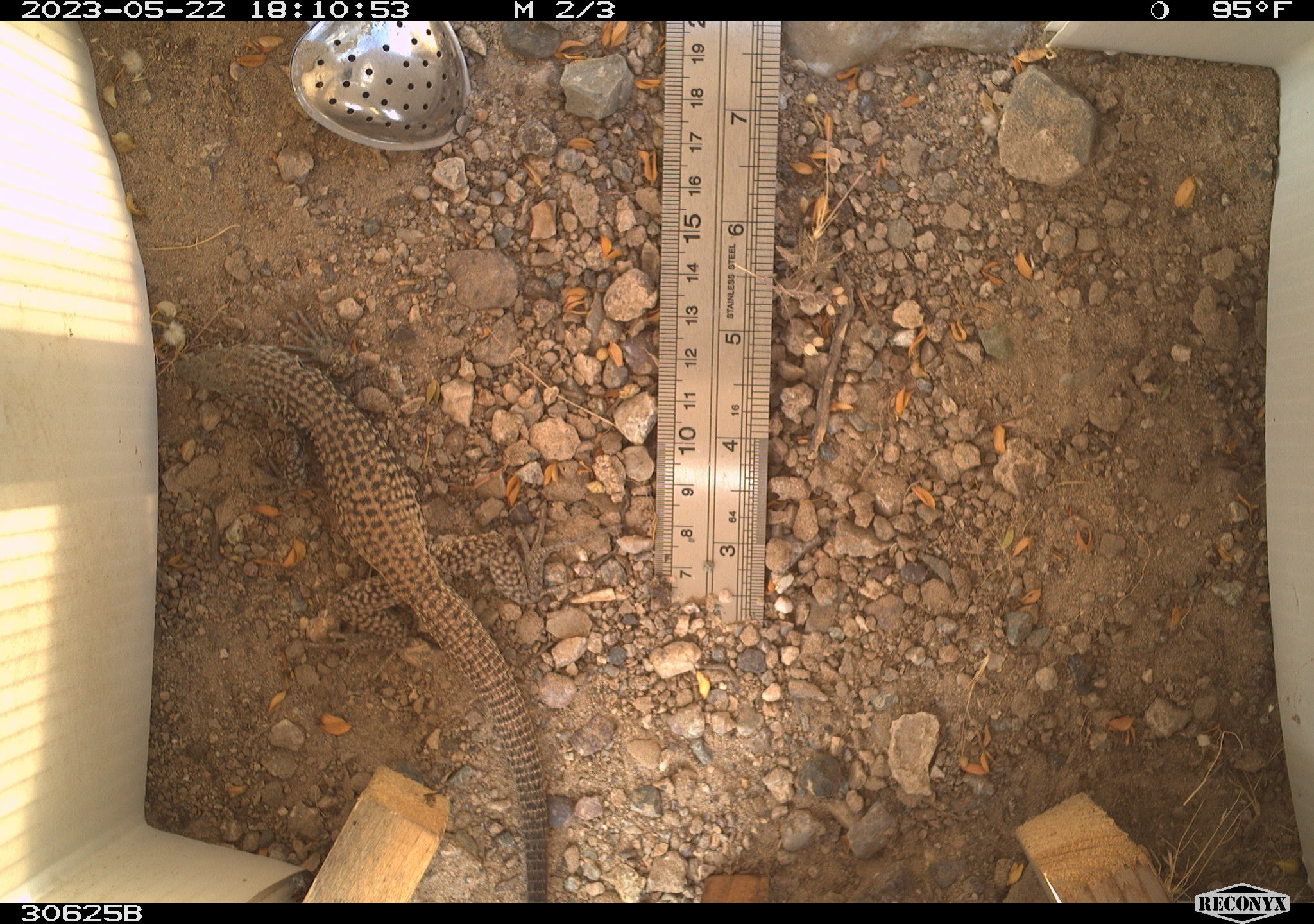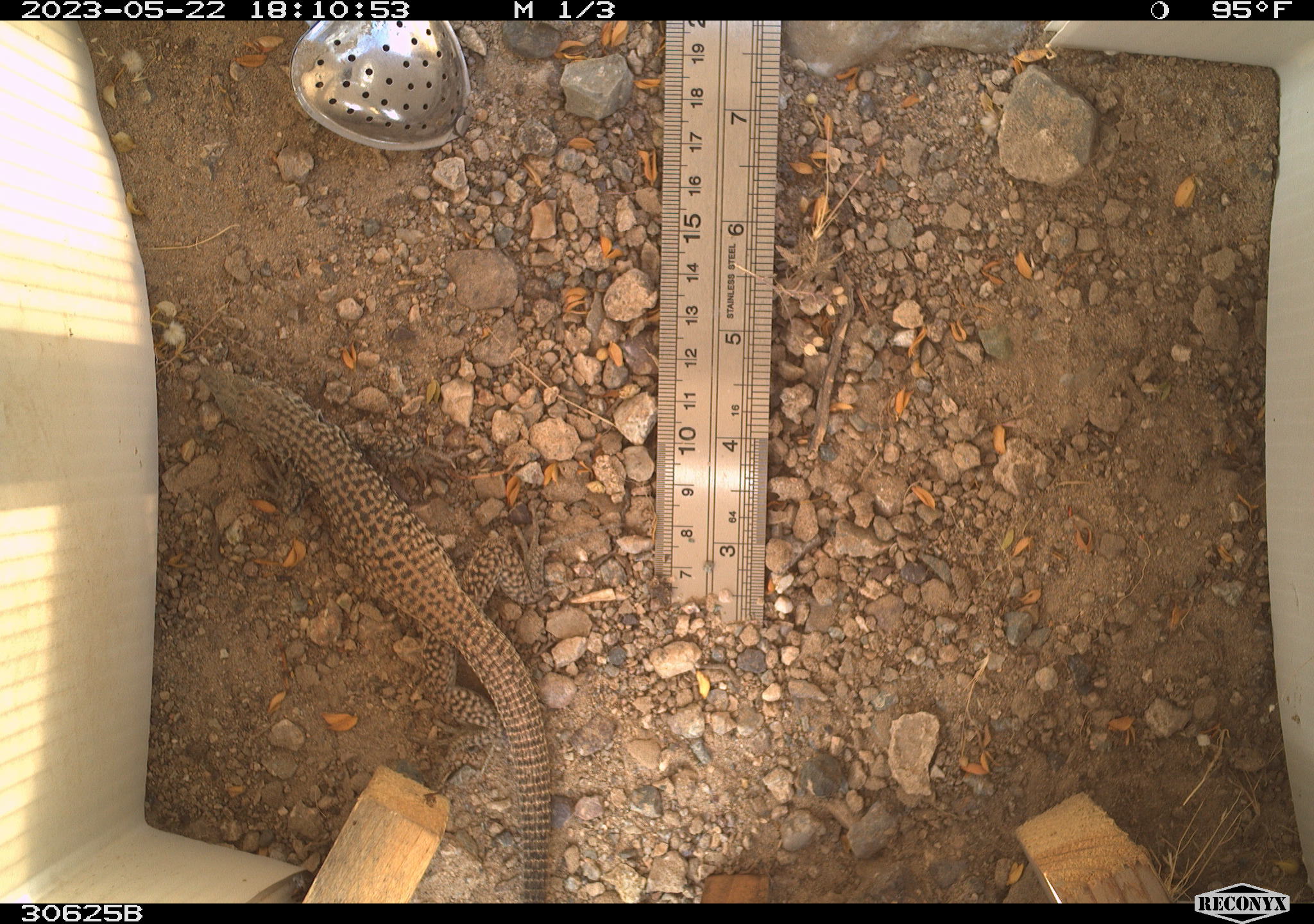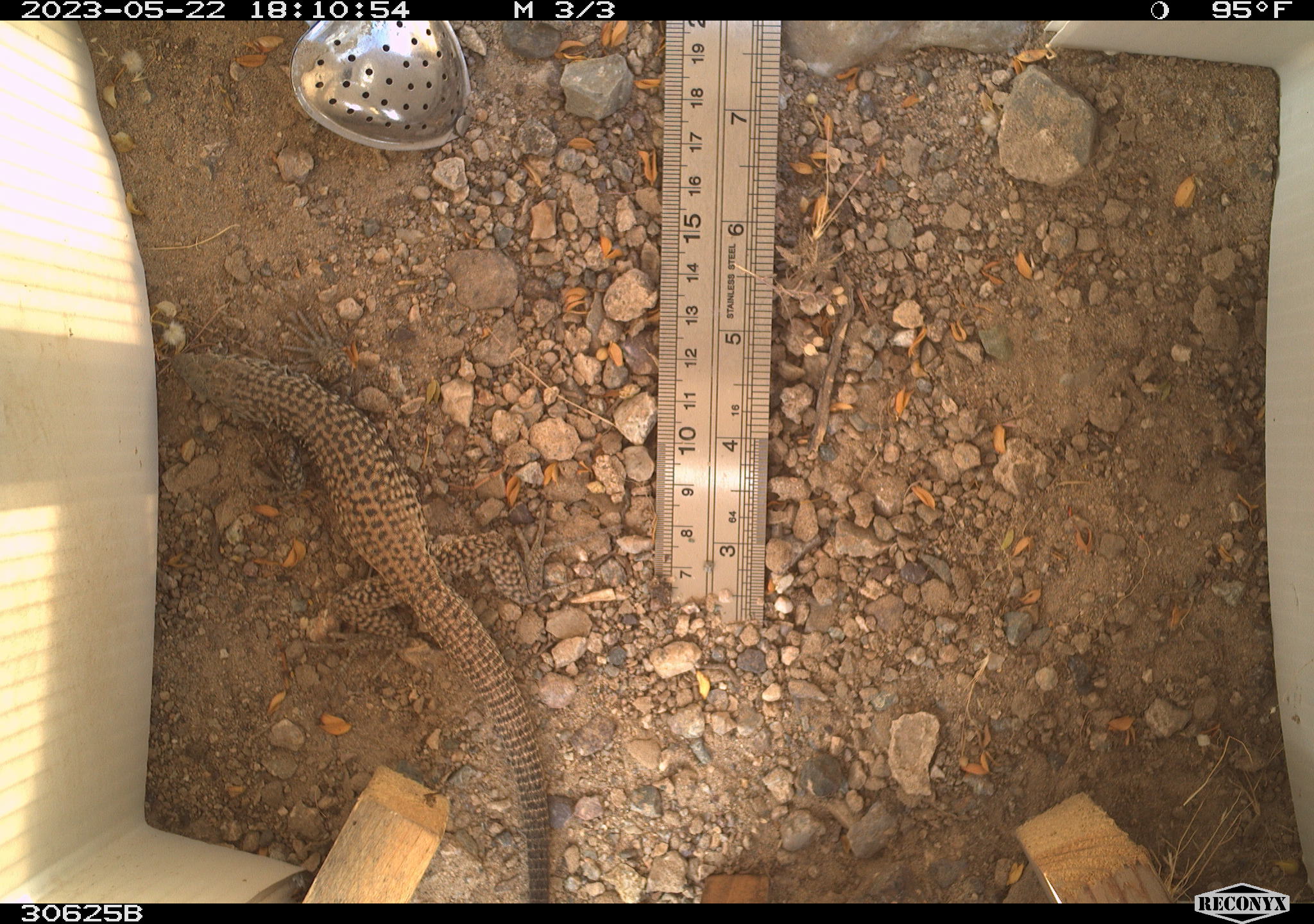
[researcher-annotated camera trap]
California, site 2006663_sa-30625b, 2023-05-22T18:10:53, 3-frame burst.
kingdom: Animalia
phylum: Chordata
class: Reptilia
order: Squamata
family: Teiidae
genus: Aspidoscelis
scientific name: Aspidoscelis tigris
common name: western whiptail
Western whiptail (Aspidoscelis tigris).